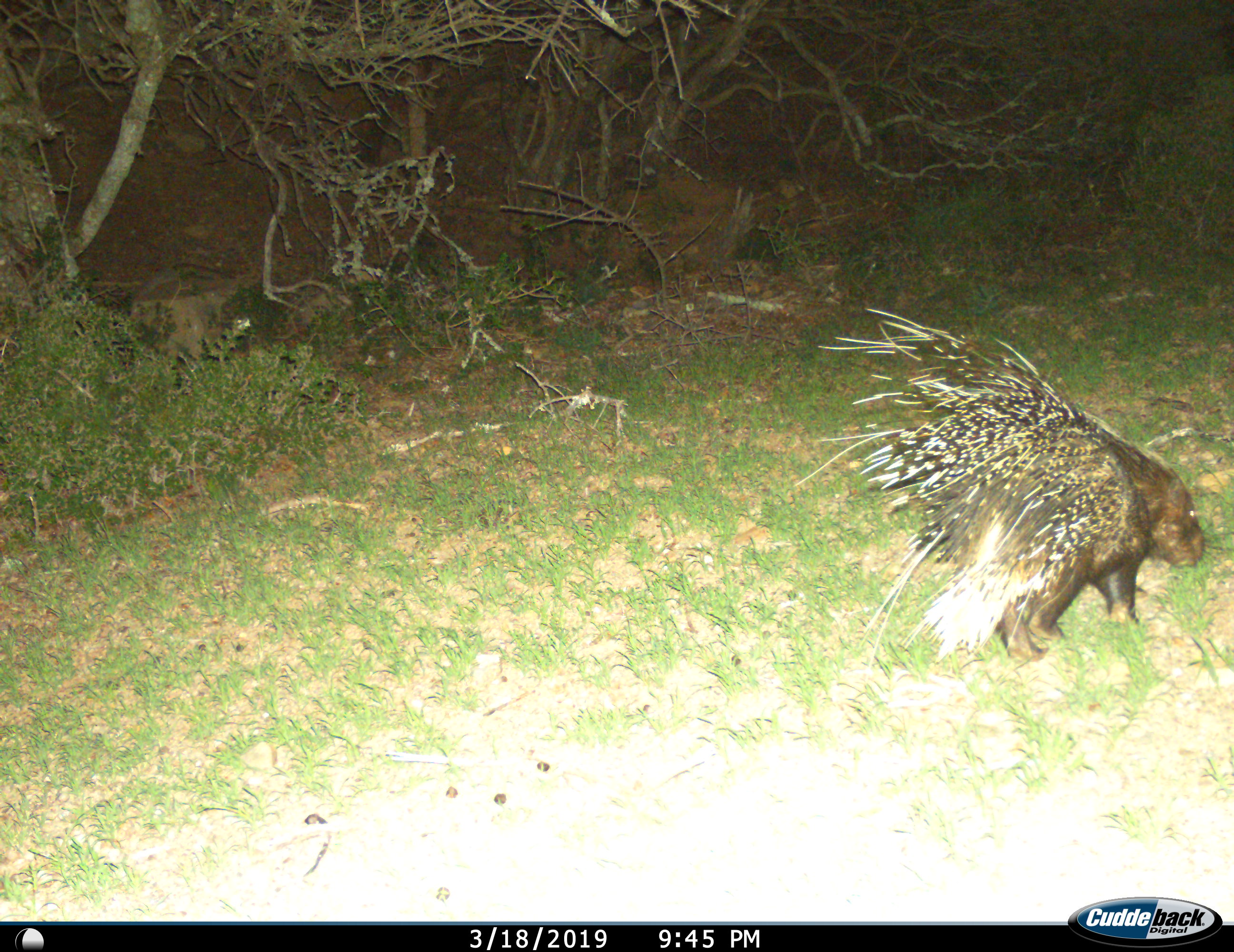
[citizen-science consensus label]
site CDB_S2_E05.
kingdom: Animalia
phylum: Chordata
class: Mammalia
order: Rodentia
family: Hystricidae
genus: Hystrix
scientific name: Hystrix cristata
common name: crested porcupine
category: porcupine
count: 1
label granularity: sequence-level